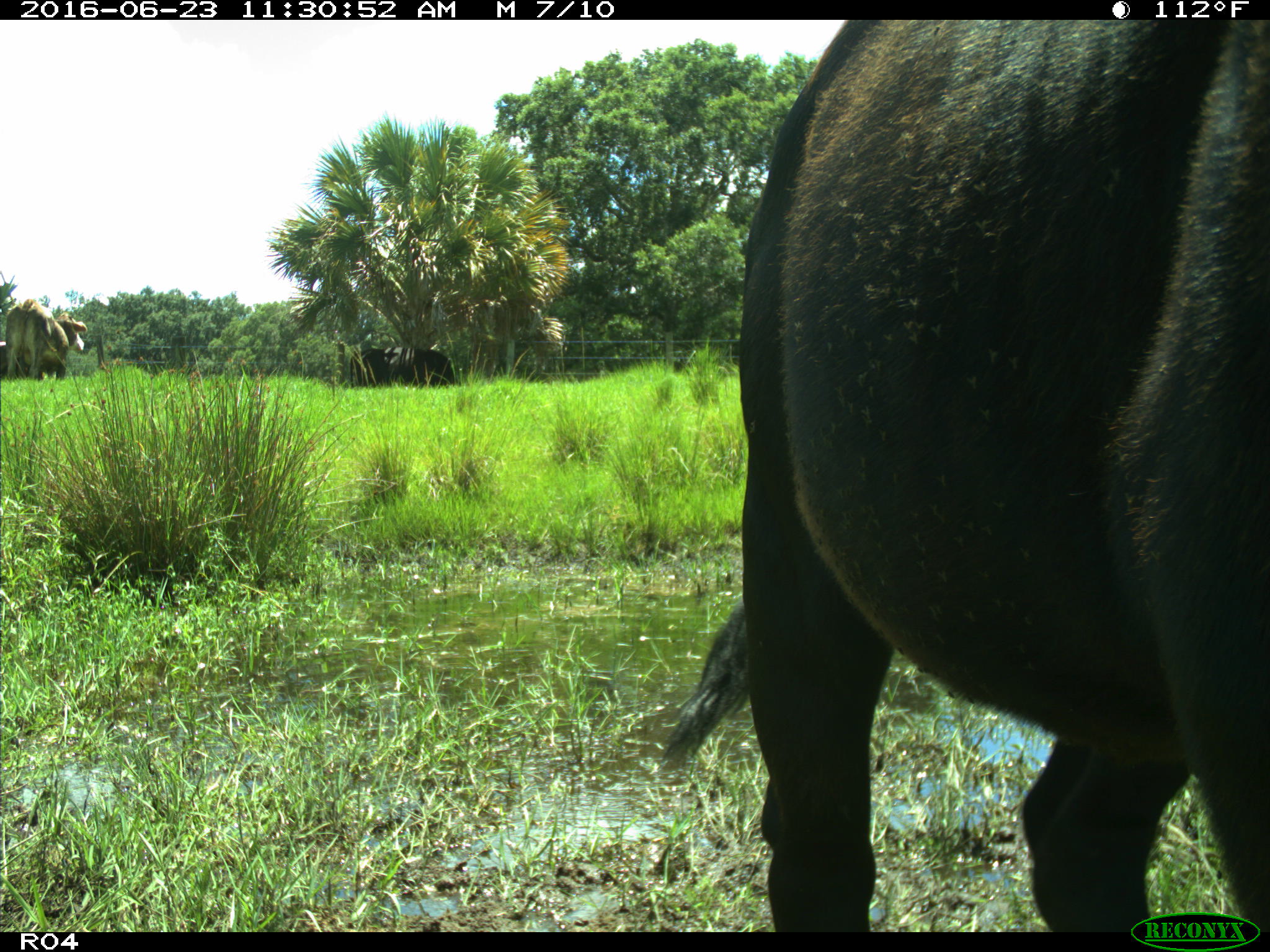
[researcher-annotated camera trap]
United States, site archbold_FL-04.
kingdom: Animalia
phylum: Chordata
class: Mammalia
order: Artiodactyla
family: Bovidae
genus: Bos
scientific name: Bos taurus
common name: domestic cow